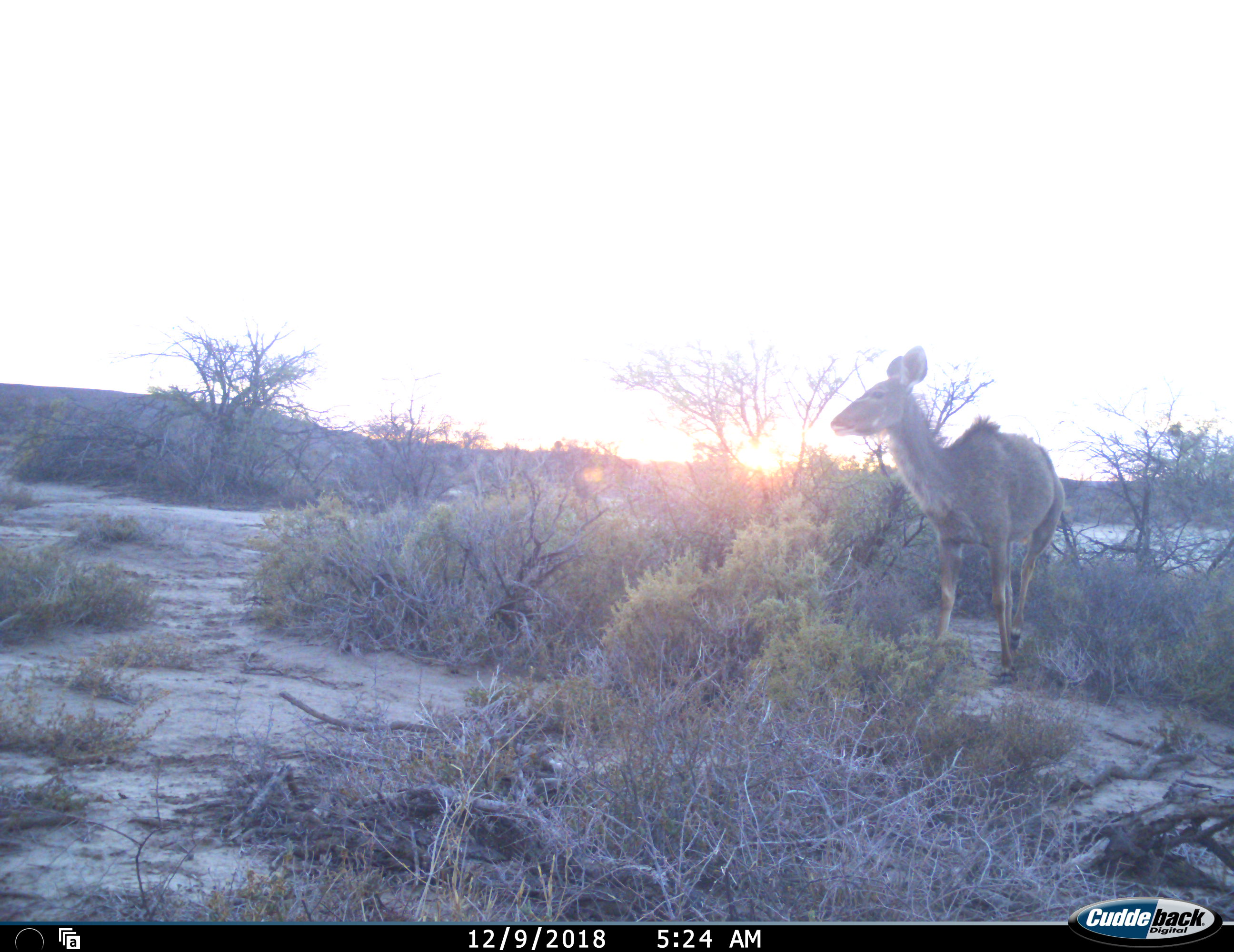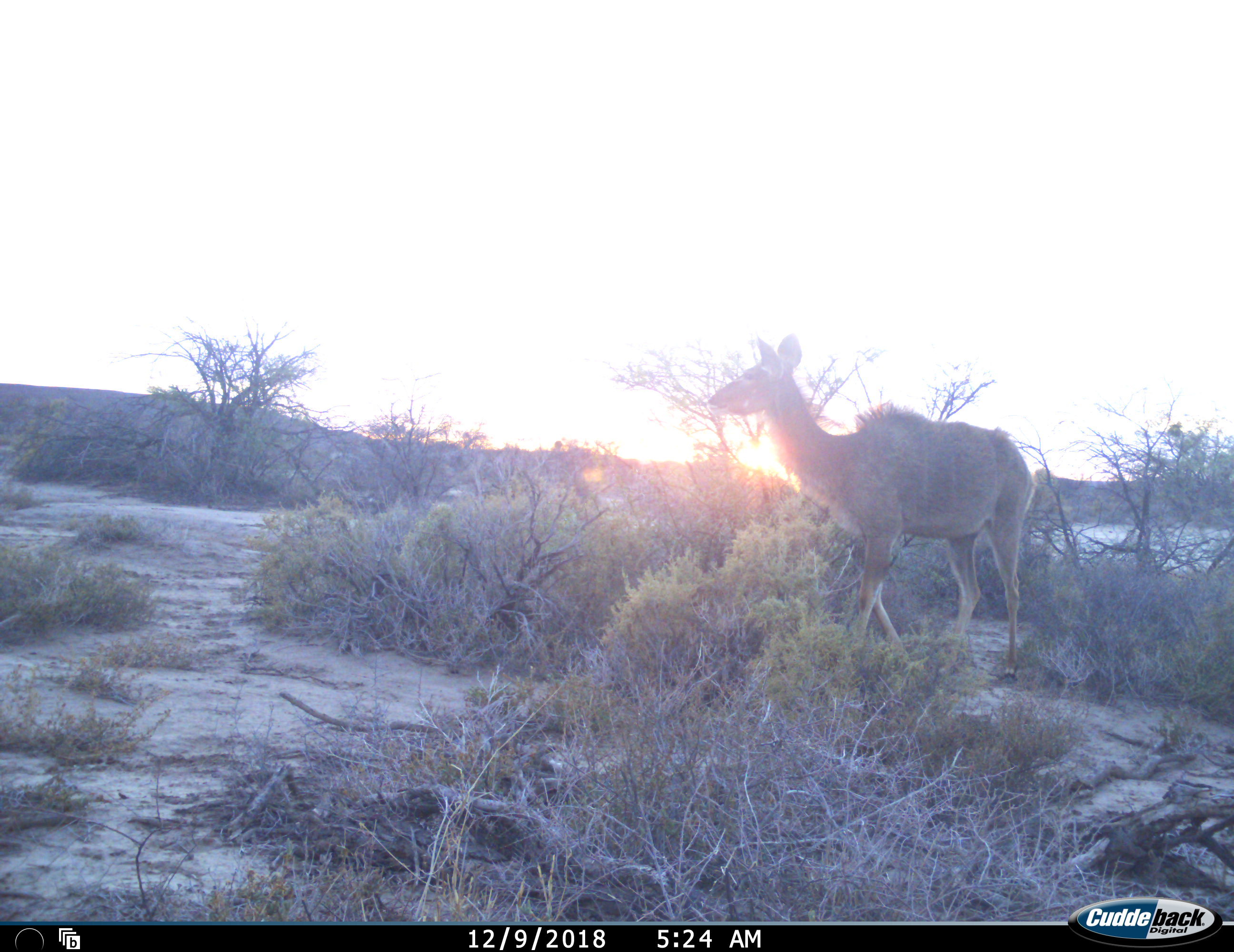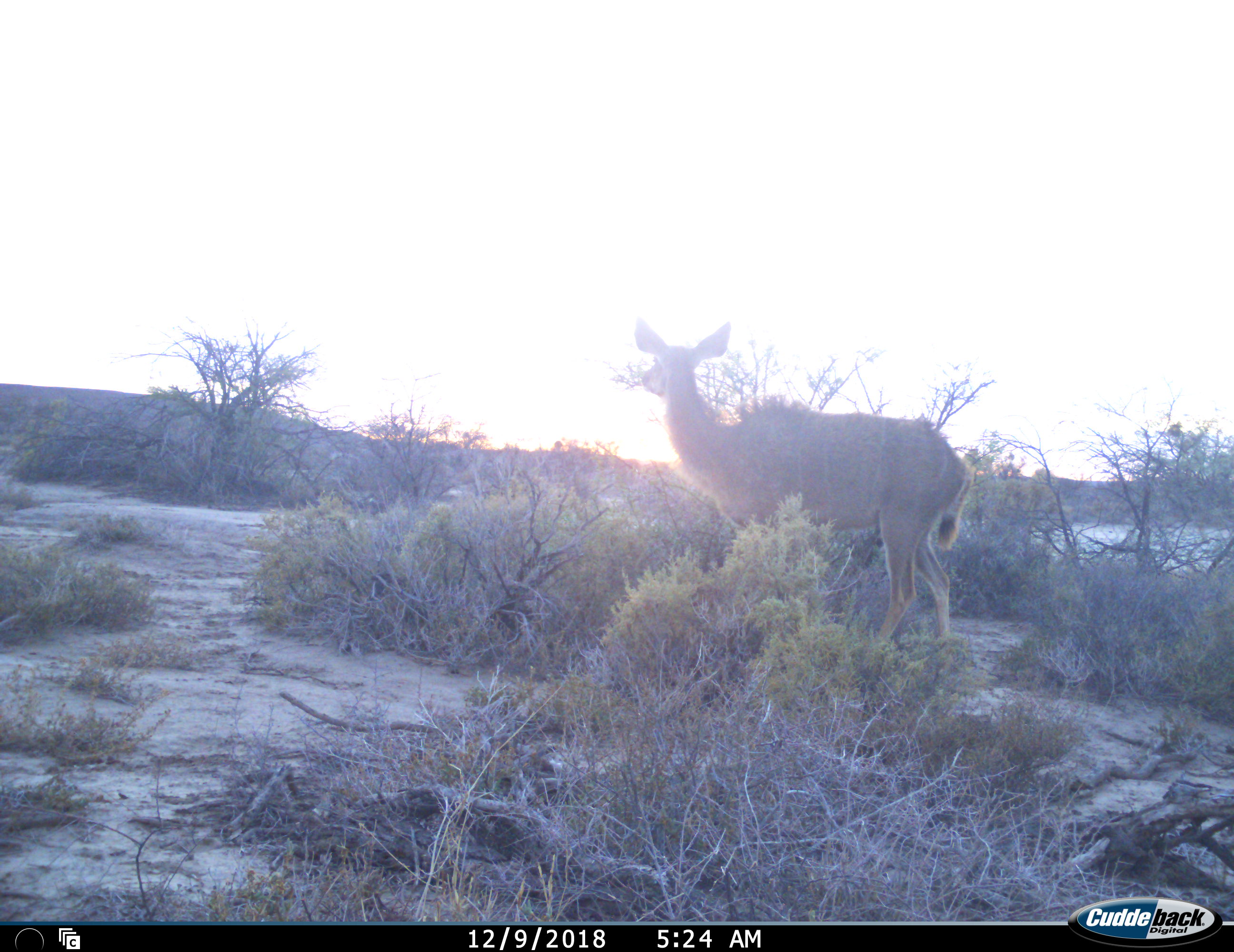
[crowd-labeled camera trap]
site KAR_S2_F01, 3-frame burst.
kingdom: Animalia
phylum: Chordata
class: Mammalia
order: Artiodactyla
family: Bovidae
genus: Tragelaphus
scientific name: Tragelaphus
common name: kudu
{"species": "kudu (Tragelaphus)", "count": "1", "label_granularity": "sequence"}